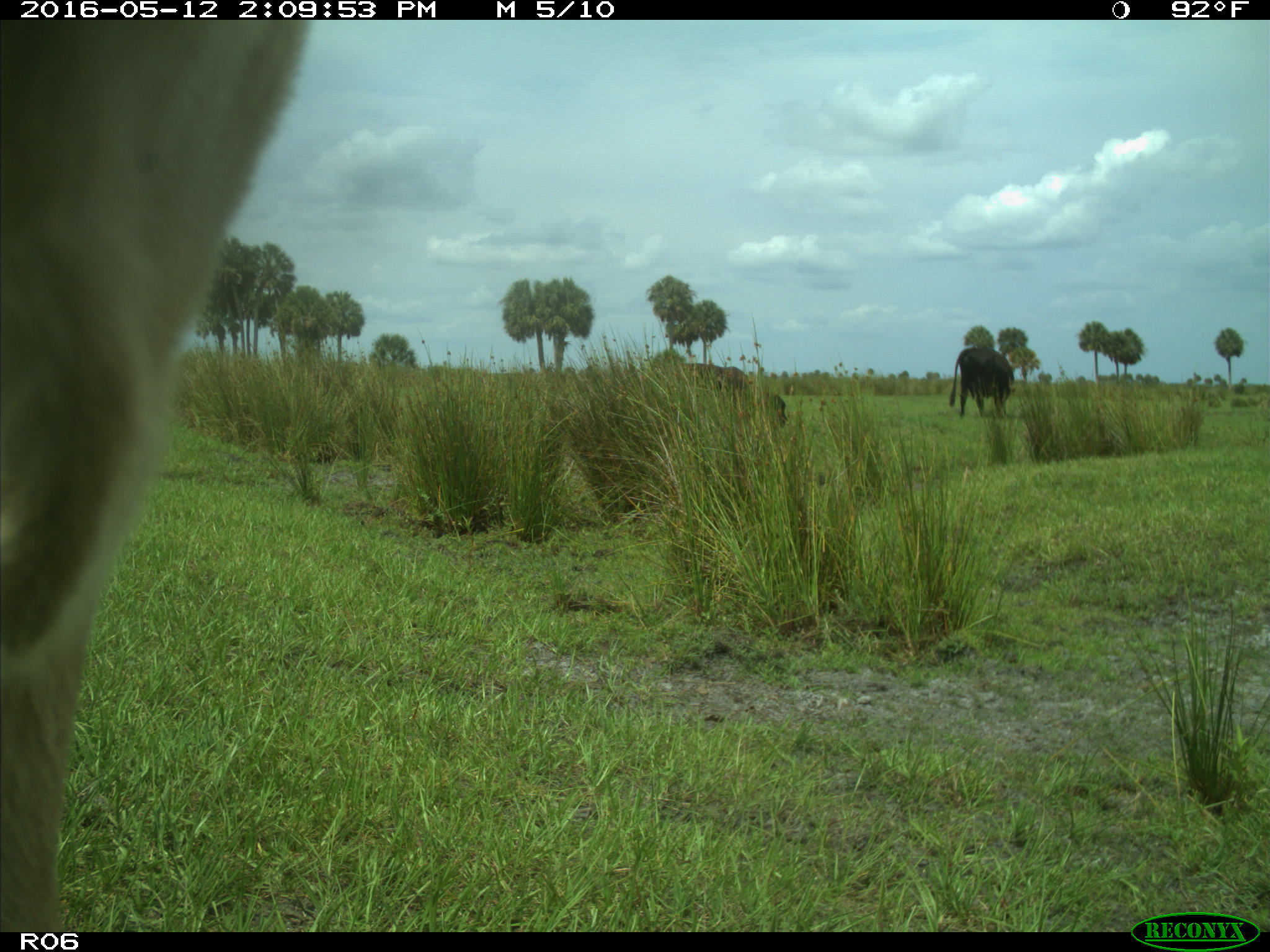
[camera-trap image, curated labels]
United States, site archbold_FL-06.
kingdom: Animalia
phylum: Chordata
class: Mammalia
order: Artiodactyla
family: Bovidae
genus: Bos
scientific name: Bos taurus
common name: domestic cow